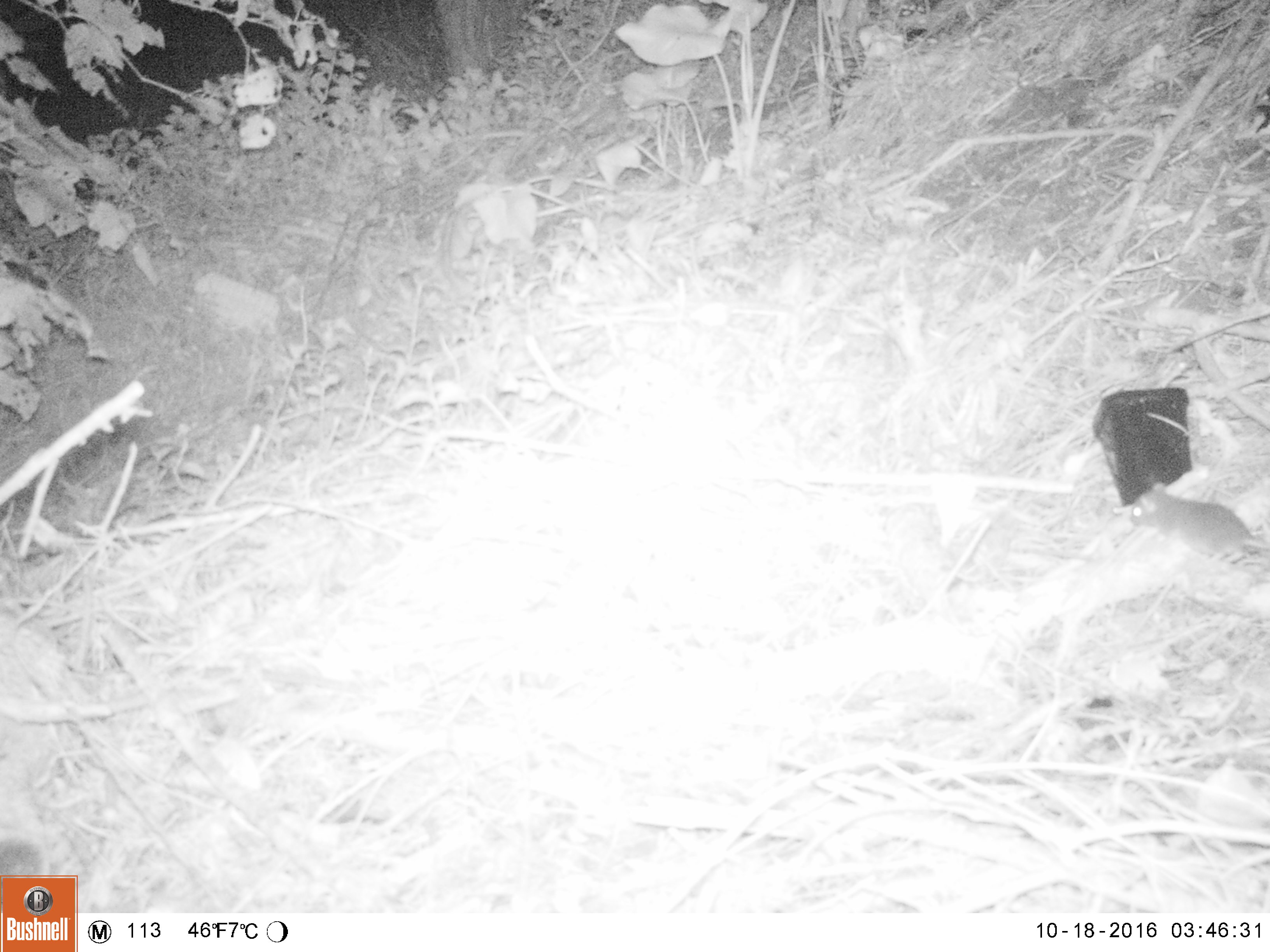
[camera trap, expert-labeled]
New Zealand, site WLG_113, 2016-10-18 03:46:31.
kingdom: Animalia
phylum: Chordata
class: Mammalia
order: Rodentia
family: Muridae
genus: Rattus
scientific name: Rattus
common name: rat